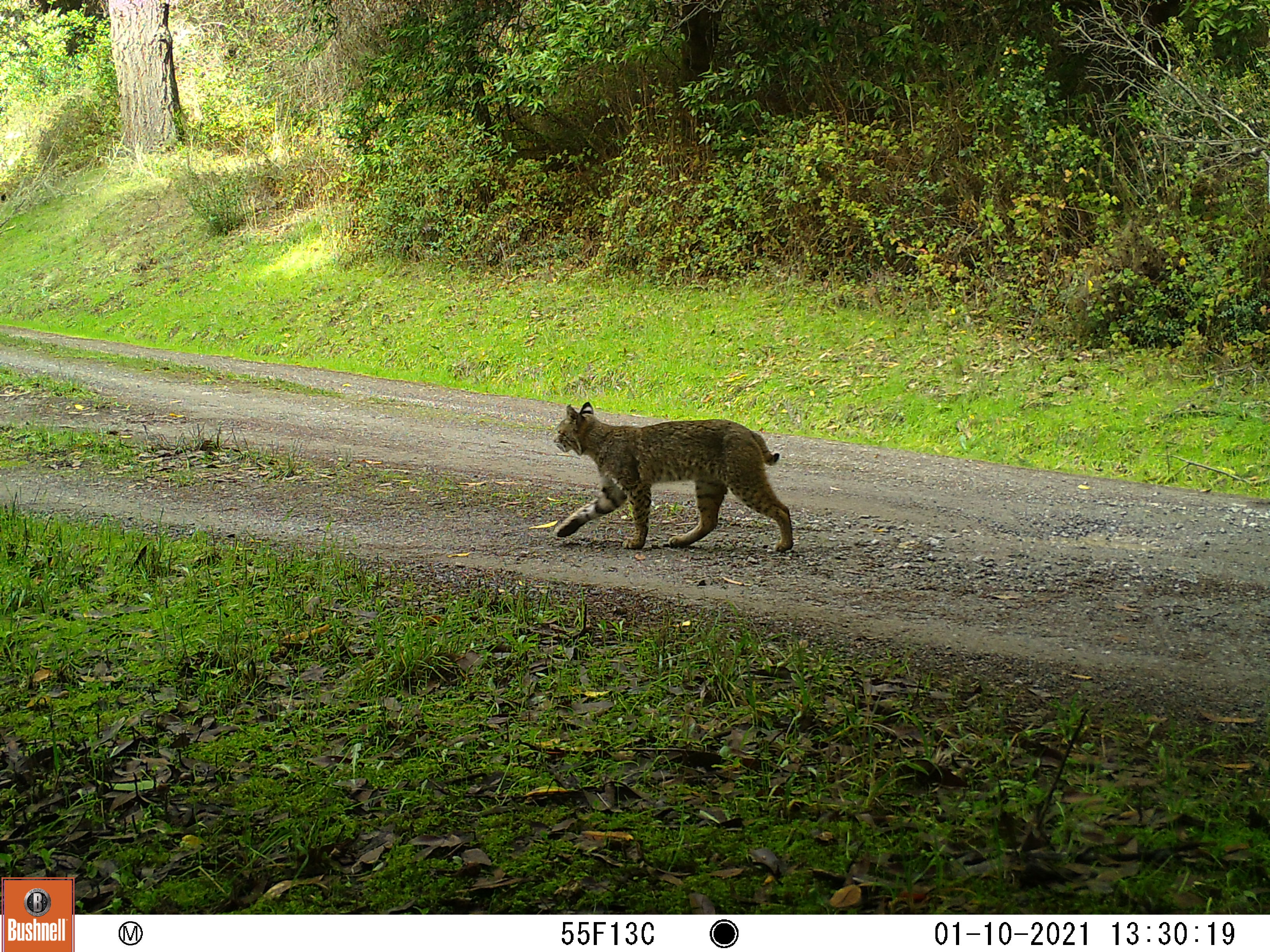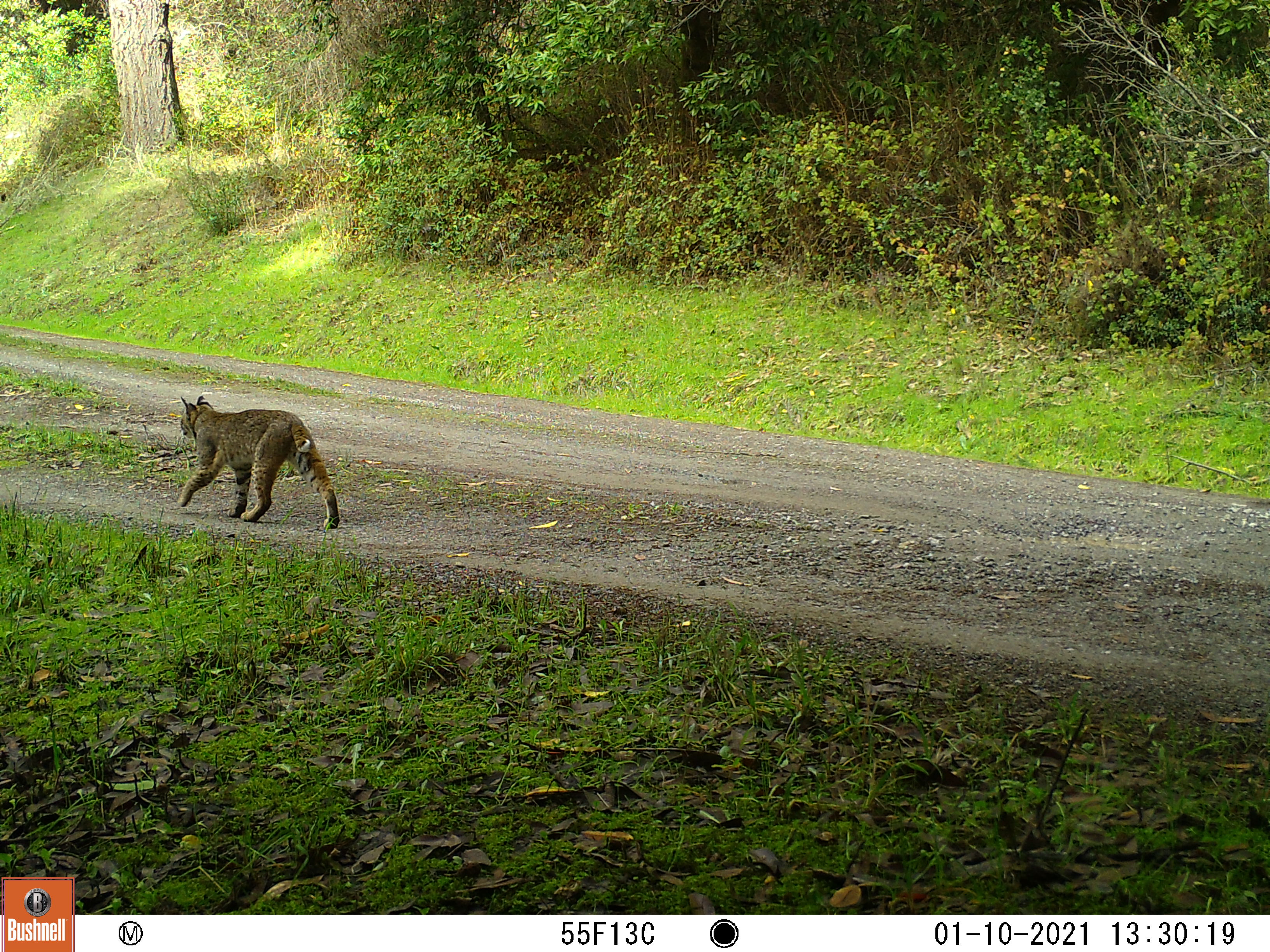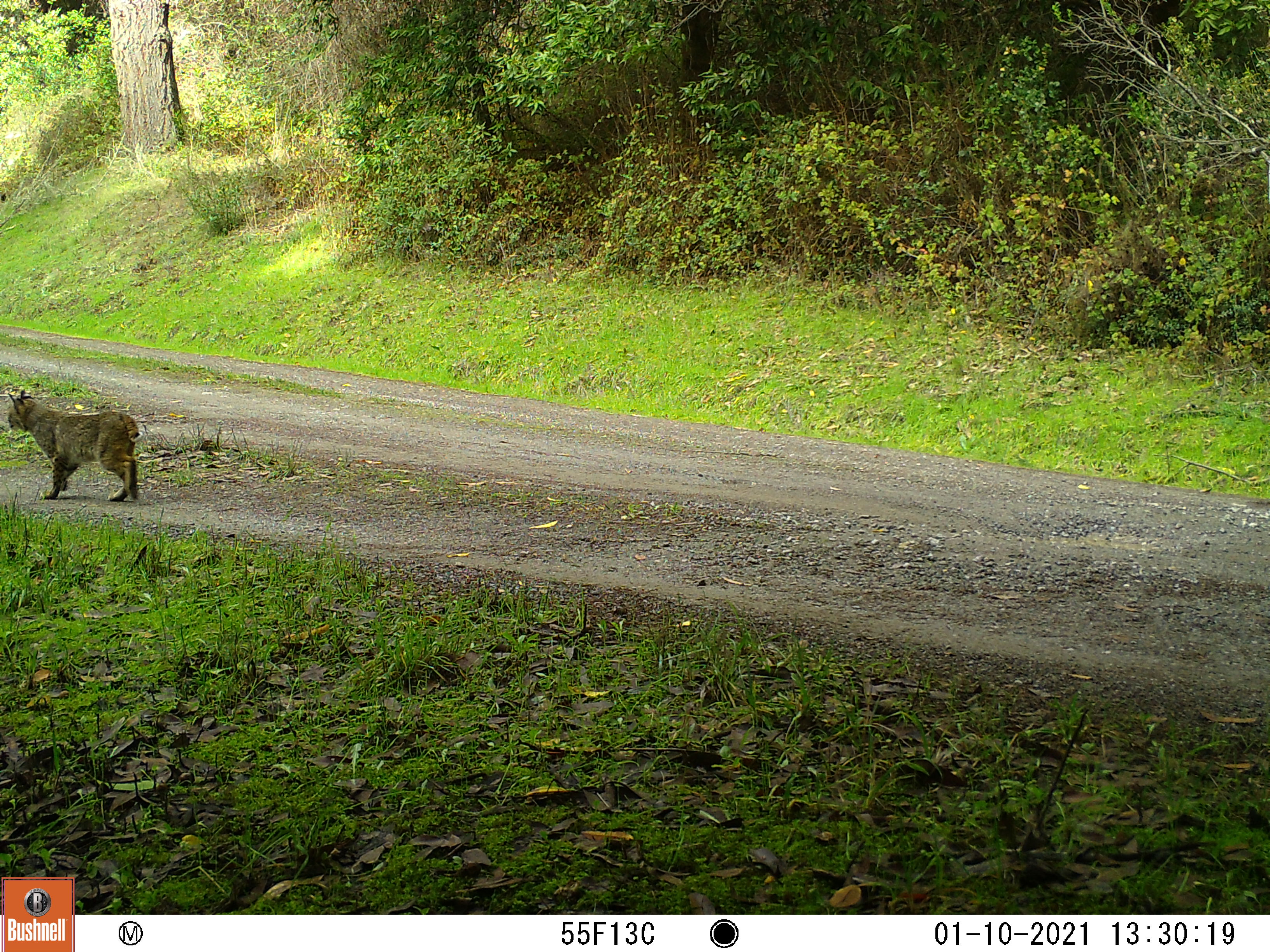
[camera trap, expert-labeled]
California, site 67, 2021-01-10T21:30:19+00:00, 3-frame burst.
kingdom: Animalia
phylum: Chordata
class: Mammalia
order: Carnivora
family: Felidae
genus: Lynx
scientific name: Lynx rufus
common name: bobcat